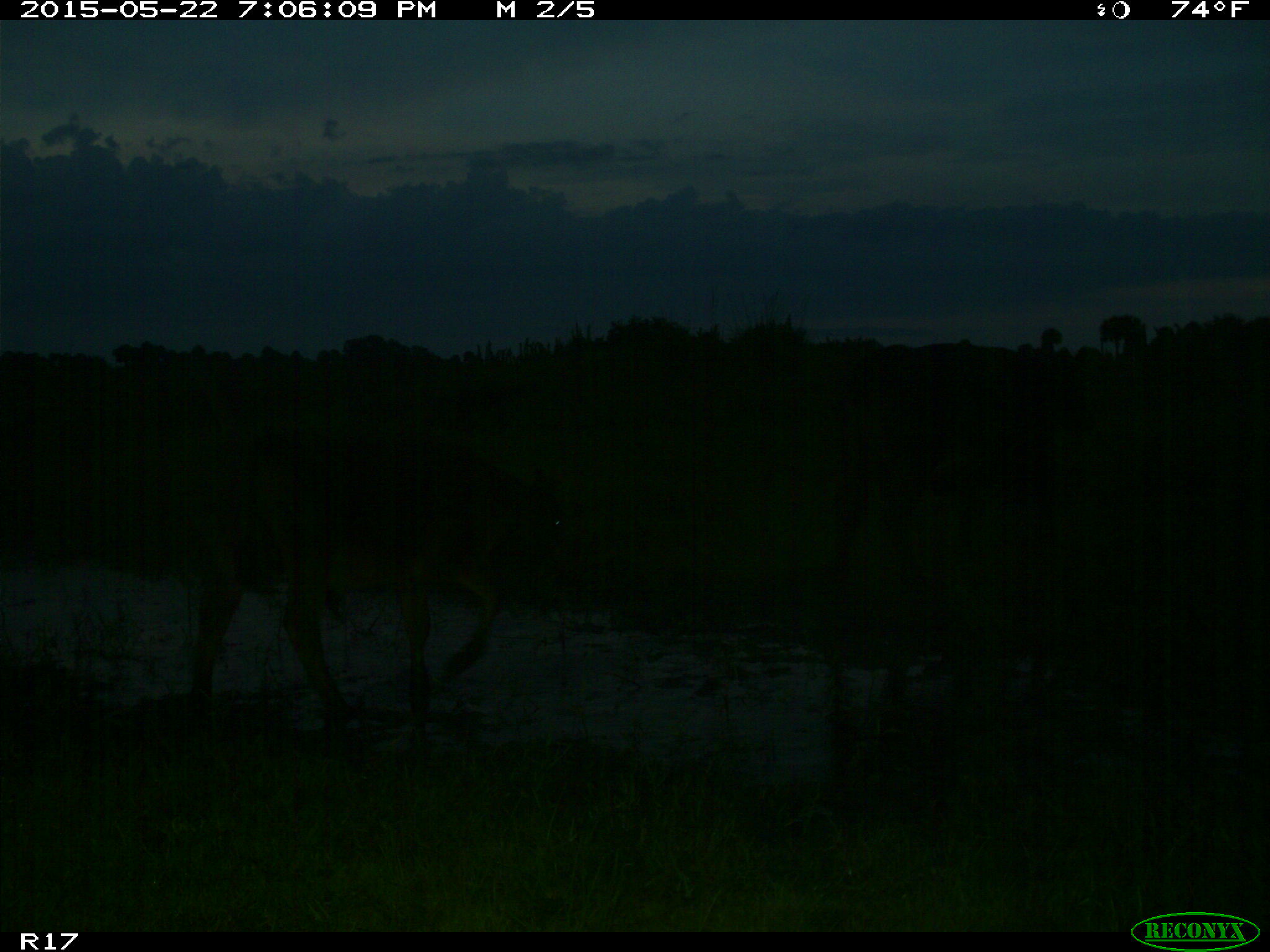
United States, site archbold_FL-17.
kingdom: Animalia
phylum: Chordata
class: Mammalia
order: Artiodactyla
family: Bovidae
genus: Bos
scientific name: Bos taurus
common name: domestic cow